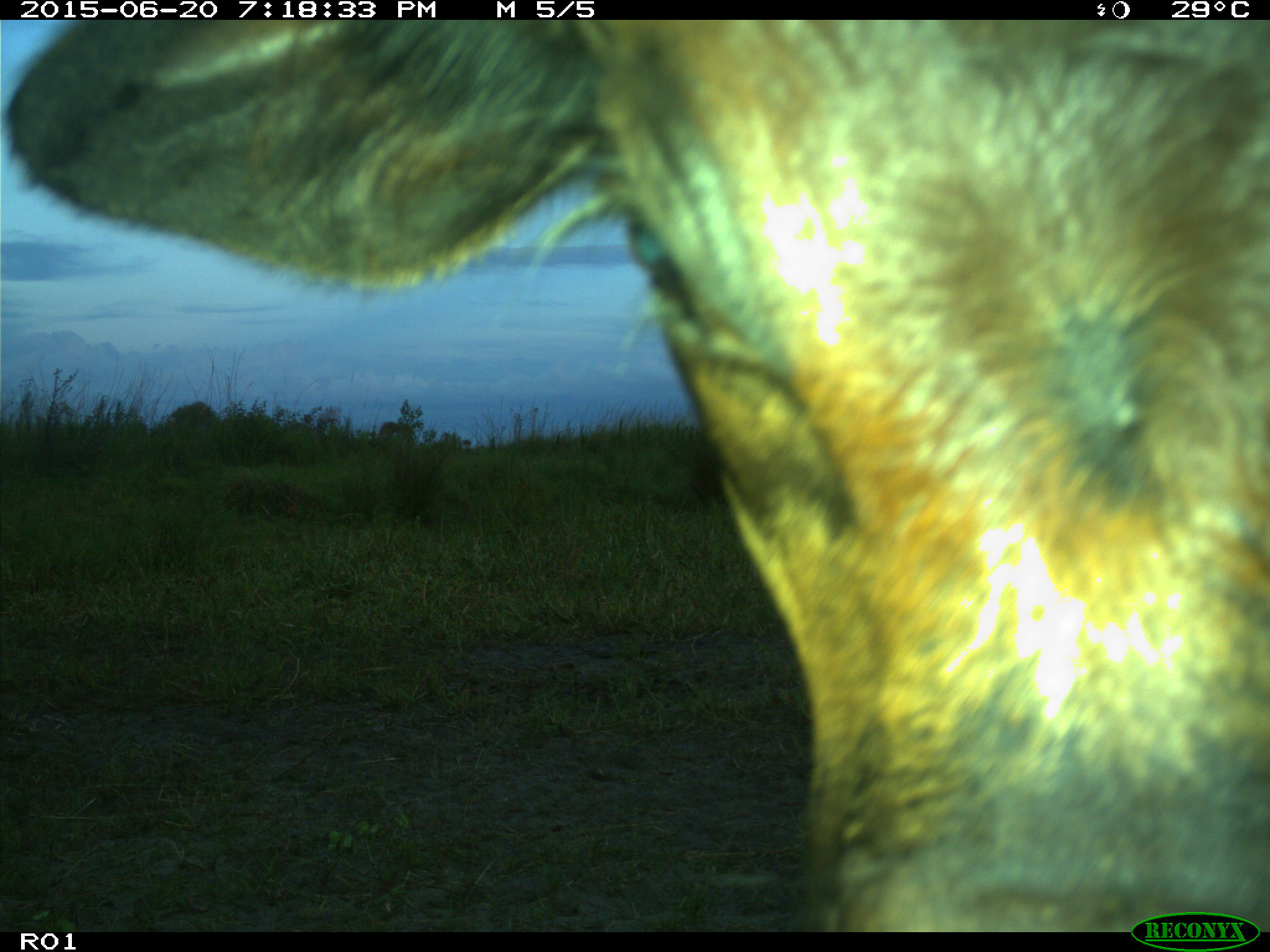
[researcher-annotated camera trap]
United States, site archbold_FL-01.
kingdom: Animalia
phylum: Chordata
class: Mammalia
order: Artiodactyla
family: Bovidae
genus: Bos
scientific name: Bos taurus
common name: domestic cow